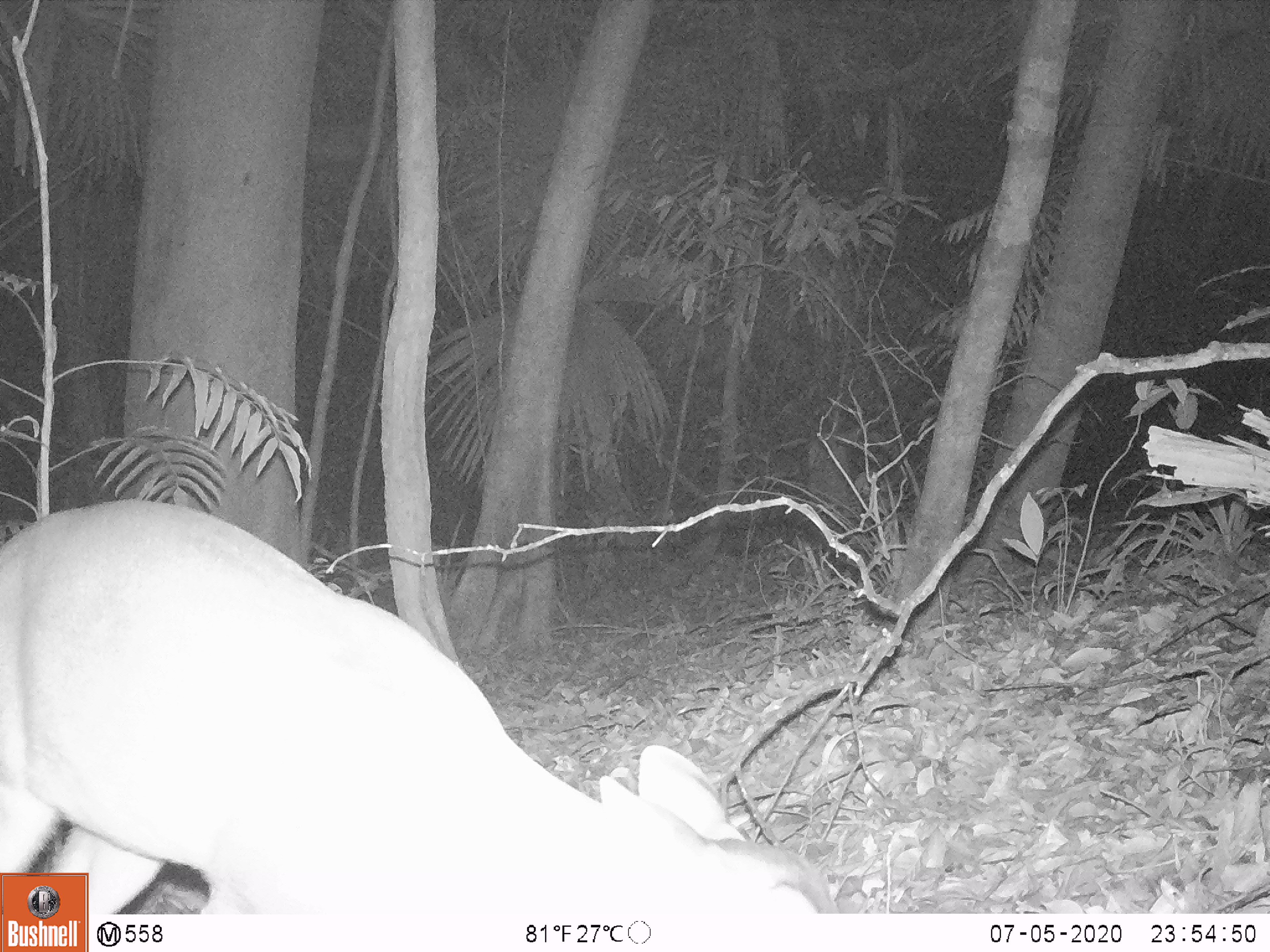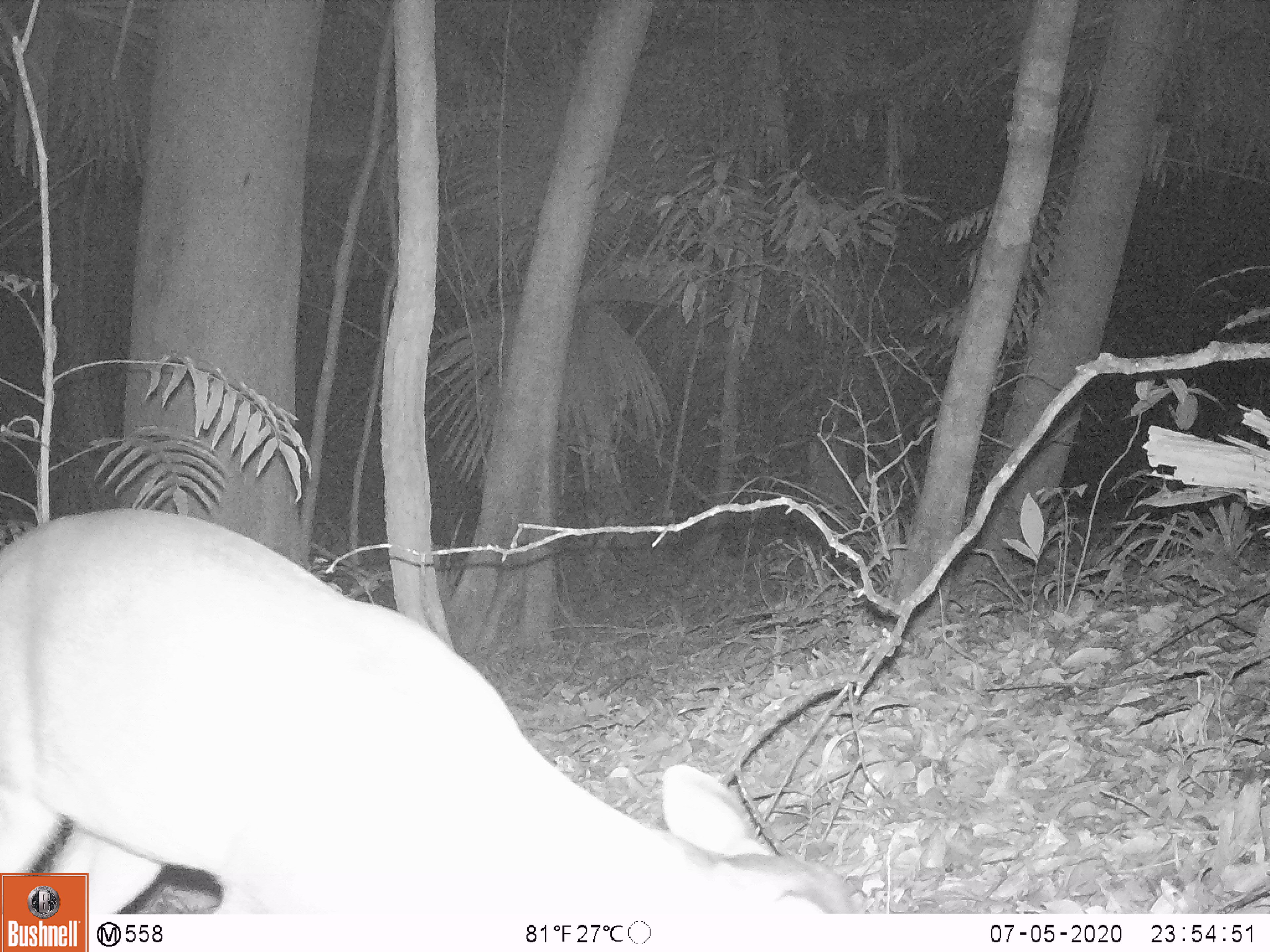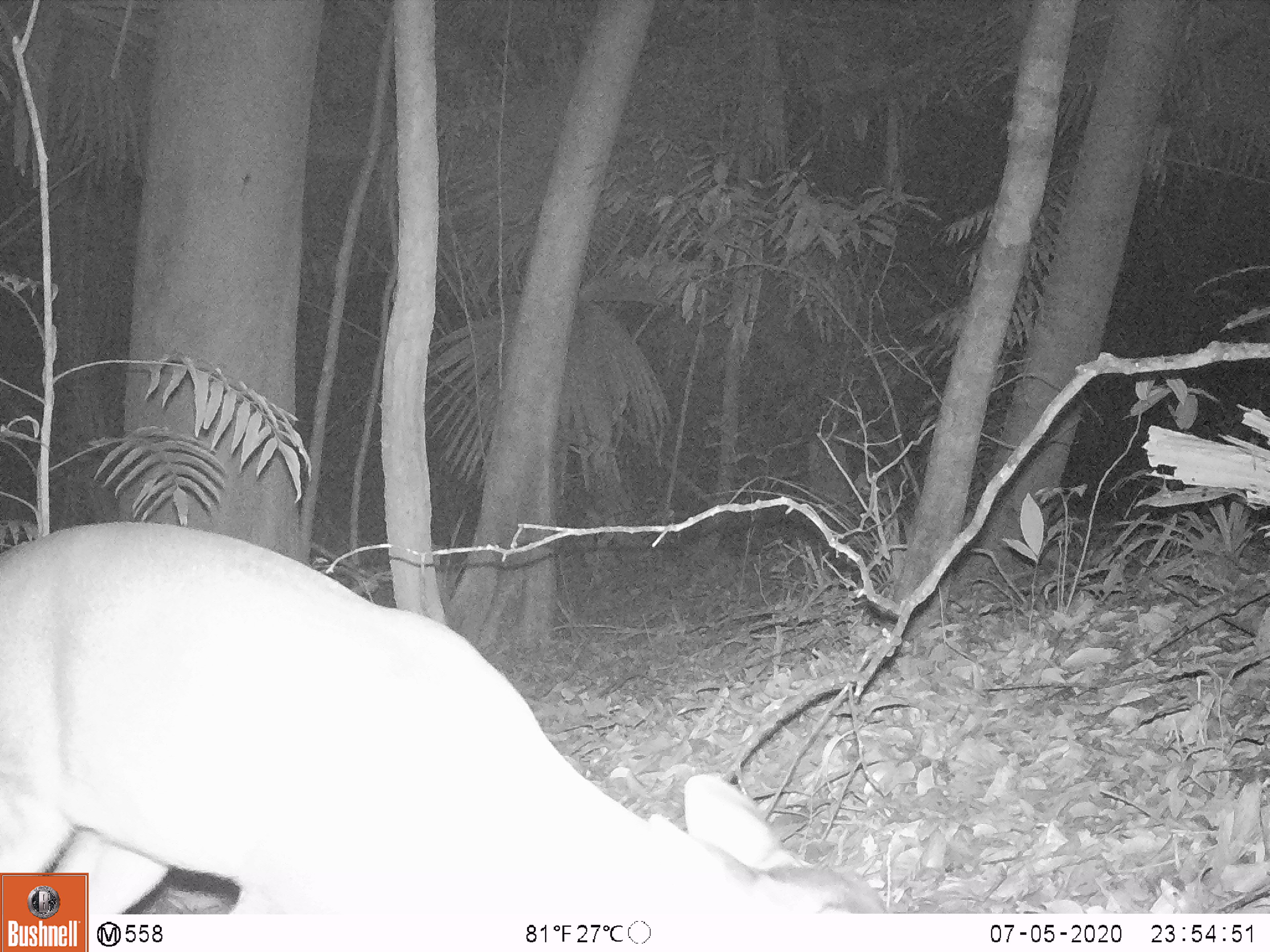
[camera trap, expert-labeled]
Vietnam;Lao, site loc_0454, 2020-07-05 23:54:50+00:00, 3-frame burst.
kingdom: Animalia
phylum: Chordata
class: Mammalia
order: Artiodactyla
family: Cervidae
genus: Muntiacus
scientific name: Muntiacus vuquangensis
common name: large-antlered muntjac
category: large antlered muntjac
Large antlered muntjac (large-antlered muntjac) (Muntiacus vuquangensis). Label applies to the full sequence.